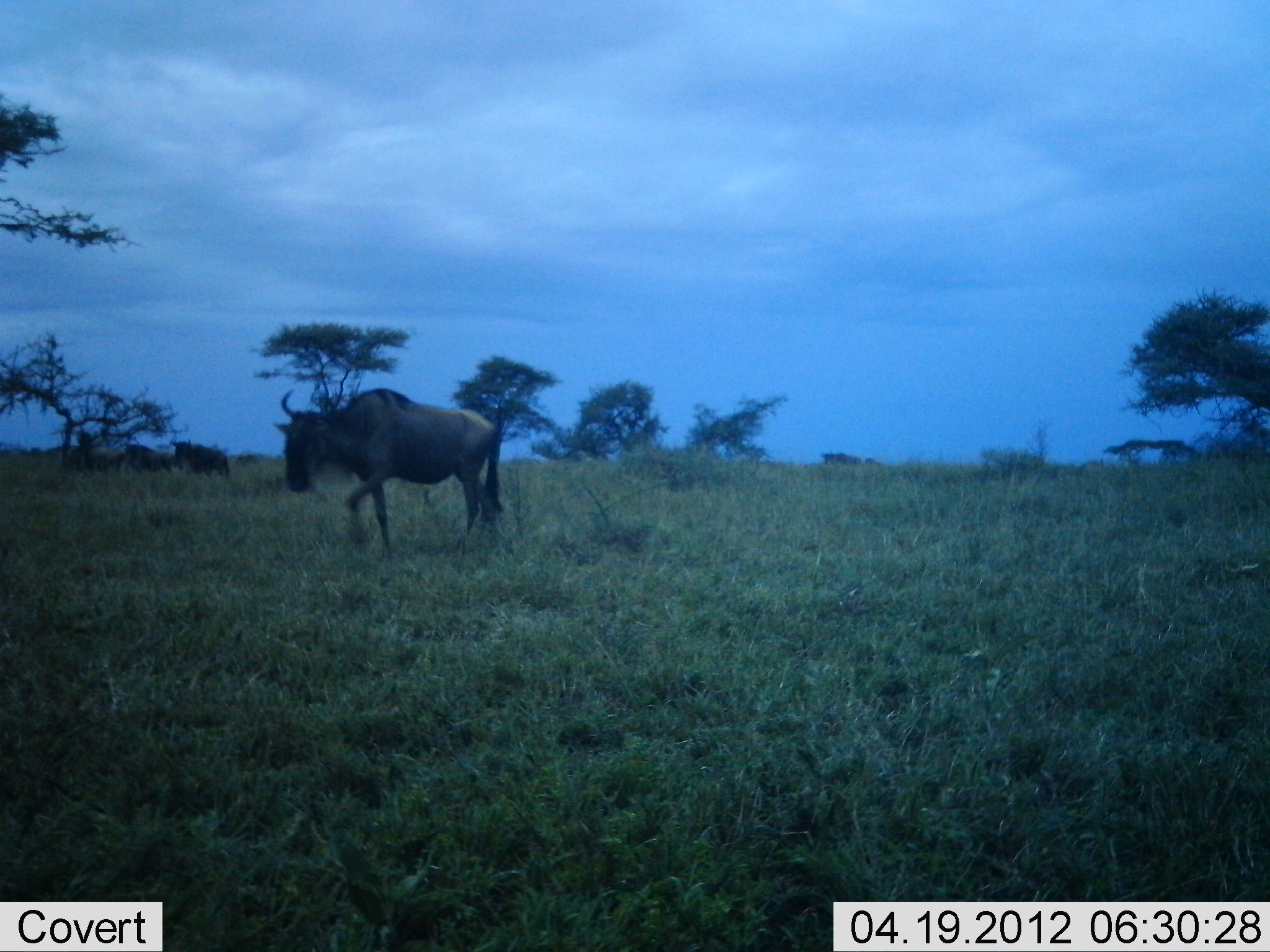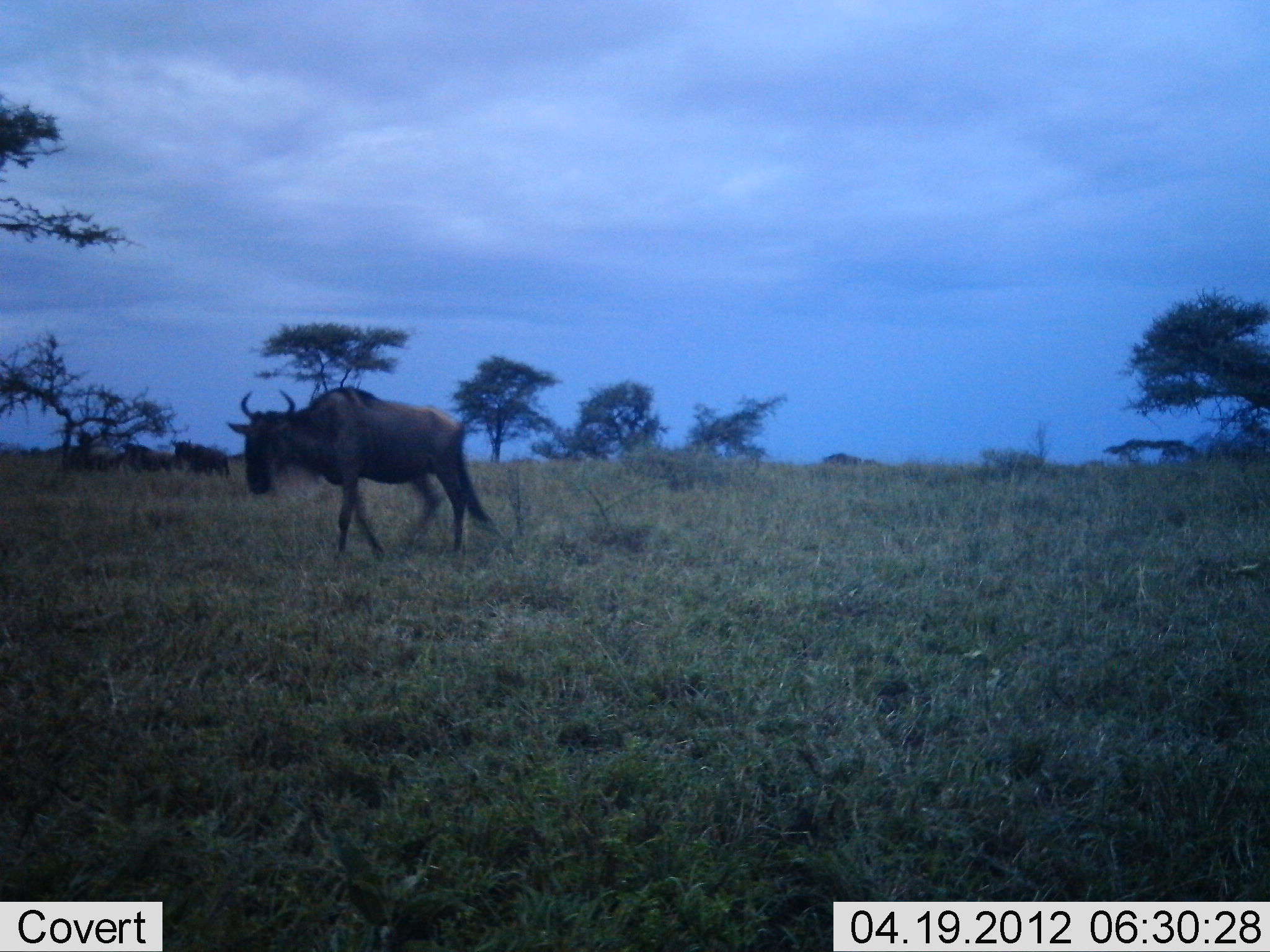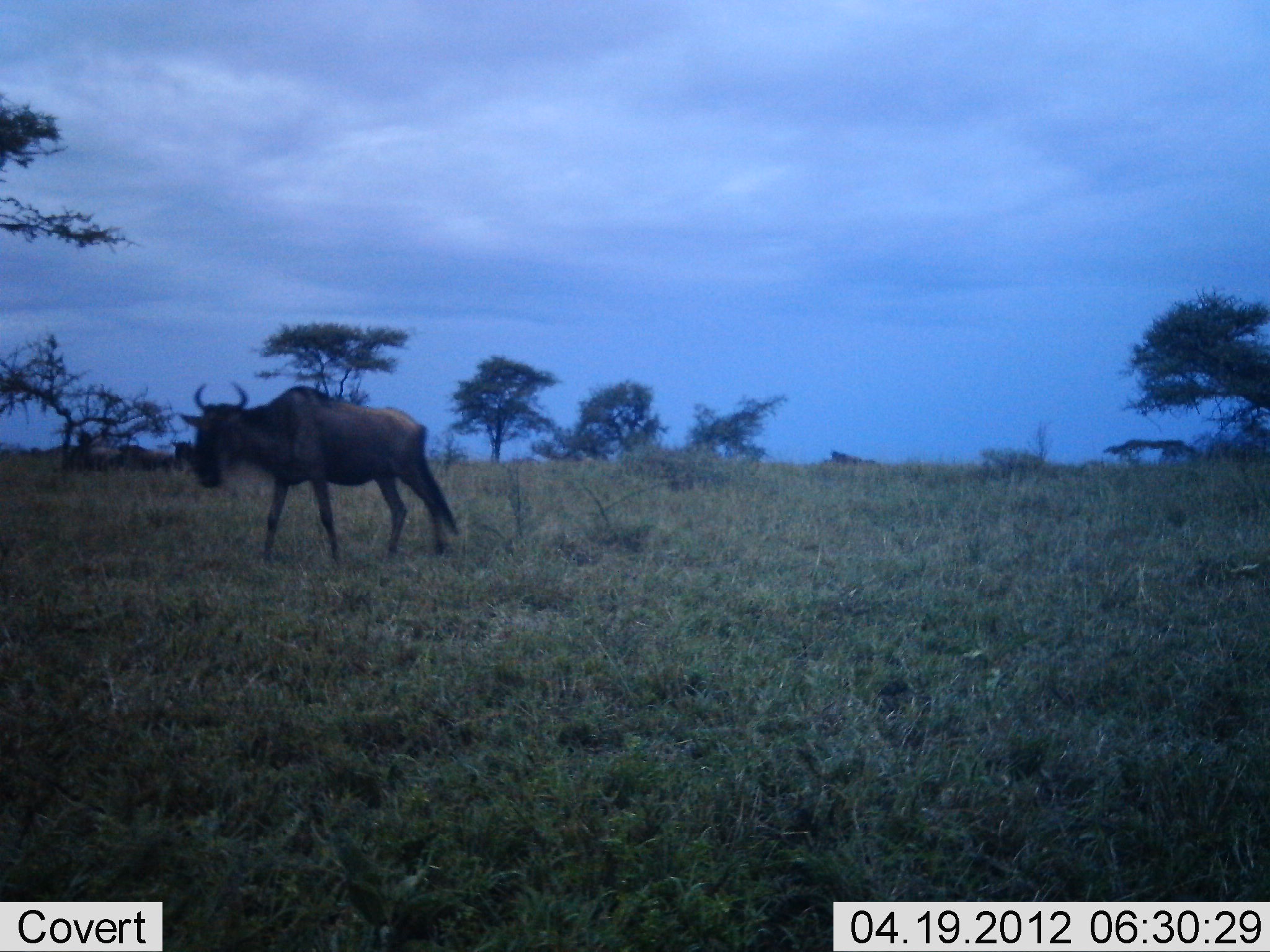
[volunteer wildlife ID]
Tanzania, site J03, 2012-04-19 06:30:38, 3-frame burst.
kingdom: Animalia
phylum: Chordata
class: Mammalia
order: Artiodactyla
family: Bovidae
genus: Connochaetes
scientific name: Connochaetes taurinus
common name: blue wildebeest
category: wildebeest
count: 4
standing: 25%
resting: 5%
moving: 100%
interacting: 0%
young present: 0%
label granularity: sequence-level